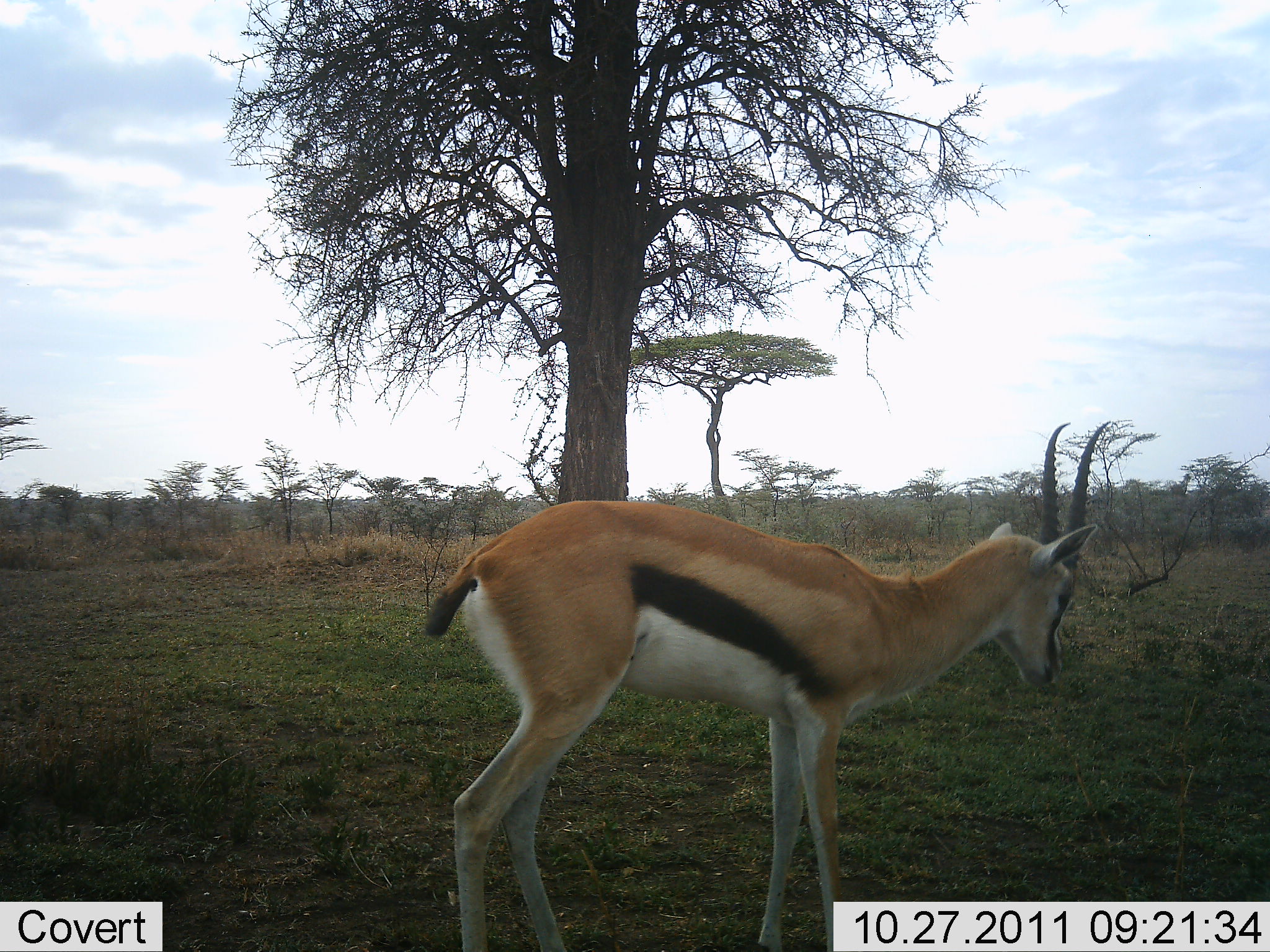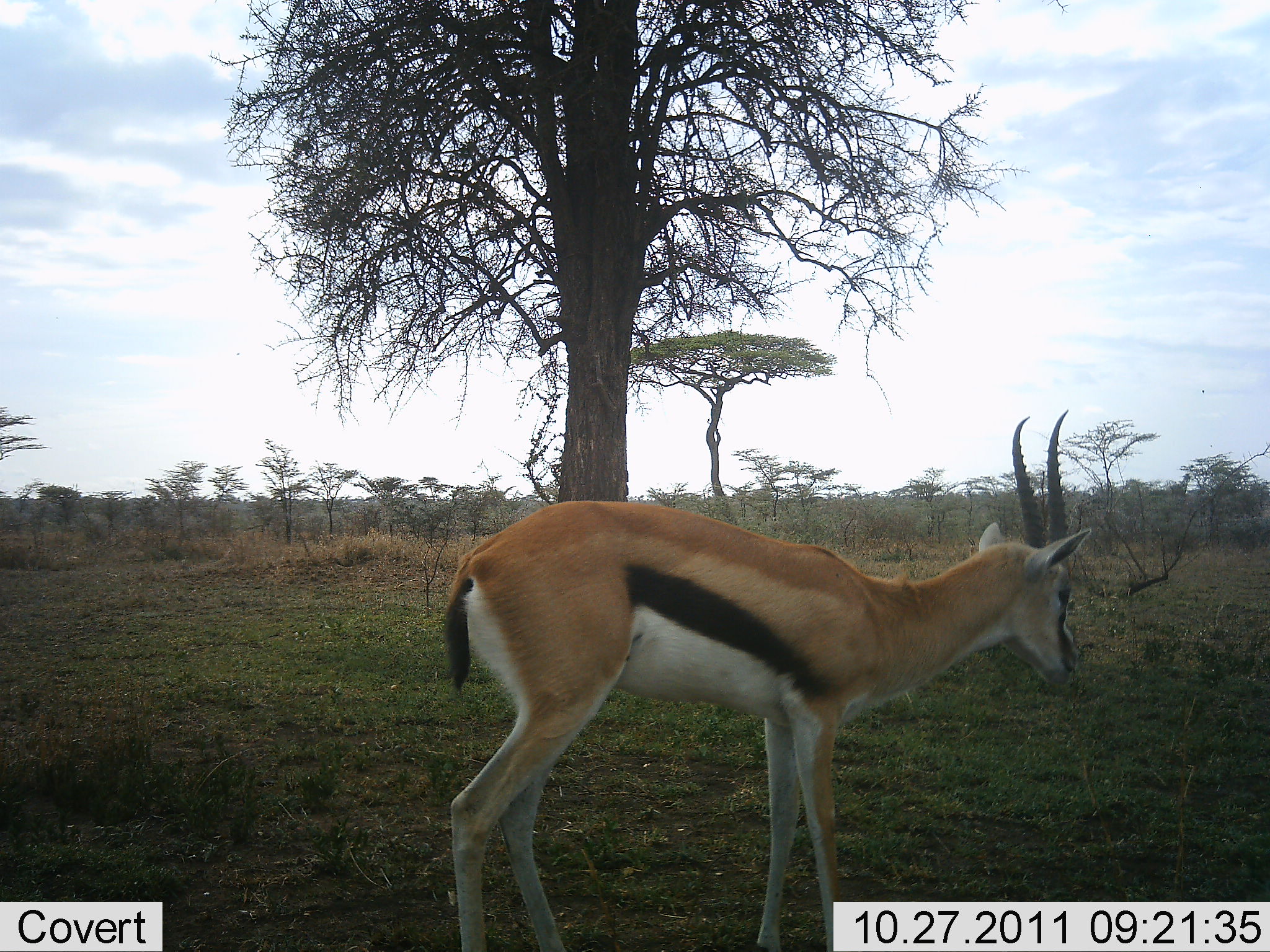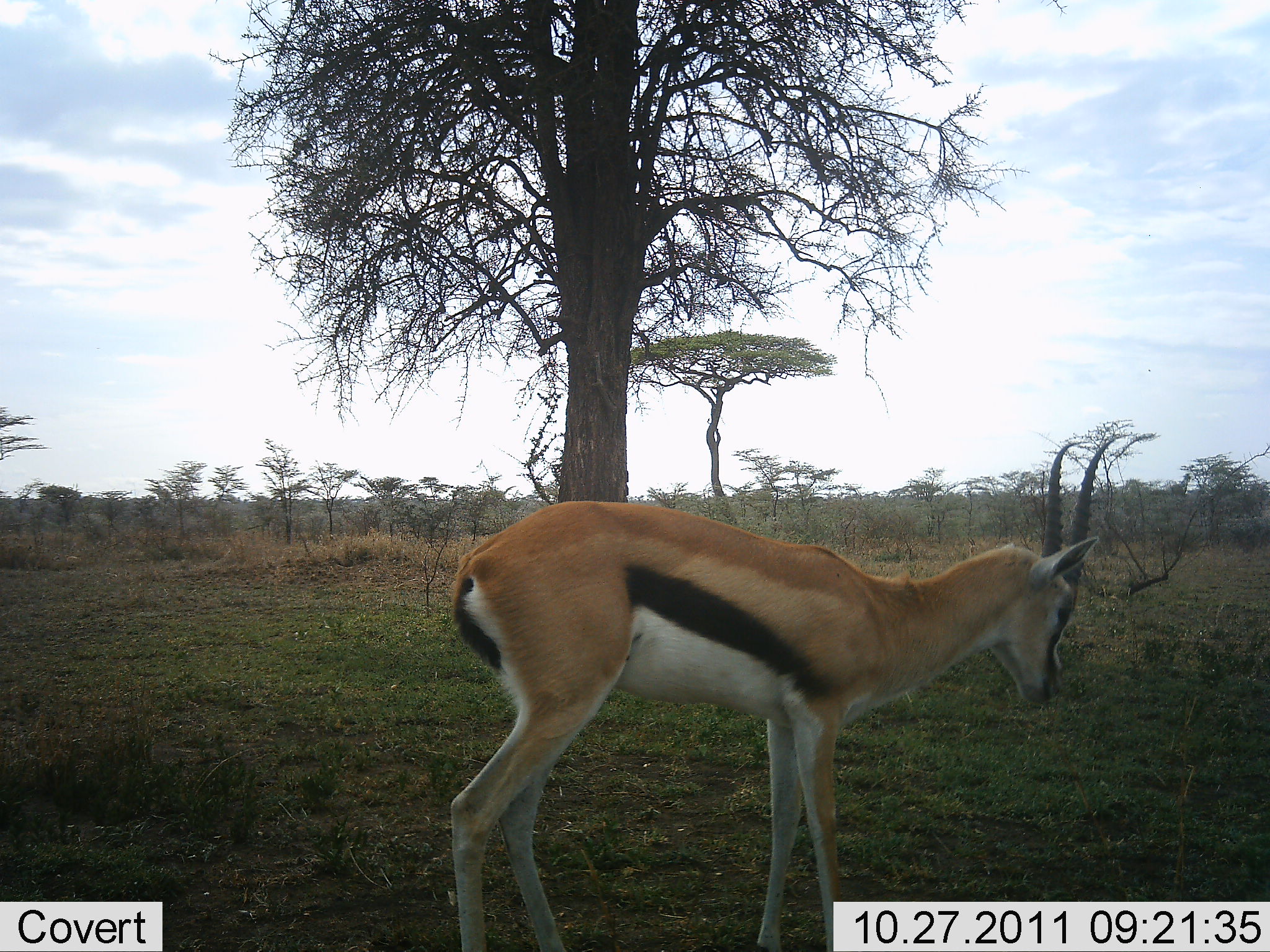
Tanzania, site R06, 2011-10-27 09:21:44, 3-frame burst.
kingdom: Animalia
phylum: Chordata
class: Mammalia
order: Artiodactyla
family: Bovidae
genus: Eudorcas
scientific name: Eudorcas thomsonii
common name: thomson's gazelle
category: gazellethomsons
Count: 1.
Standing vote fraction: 92%.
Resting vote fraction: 0%.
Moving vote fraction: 0%.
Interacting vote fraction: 0%.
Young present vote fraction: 0%.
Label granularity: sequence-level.